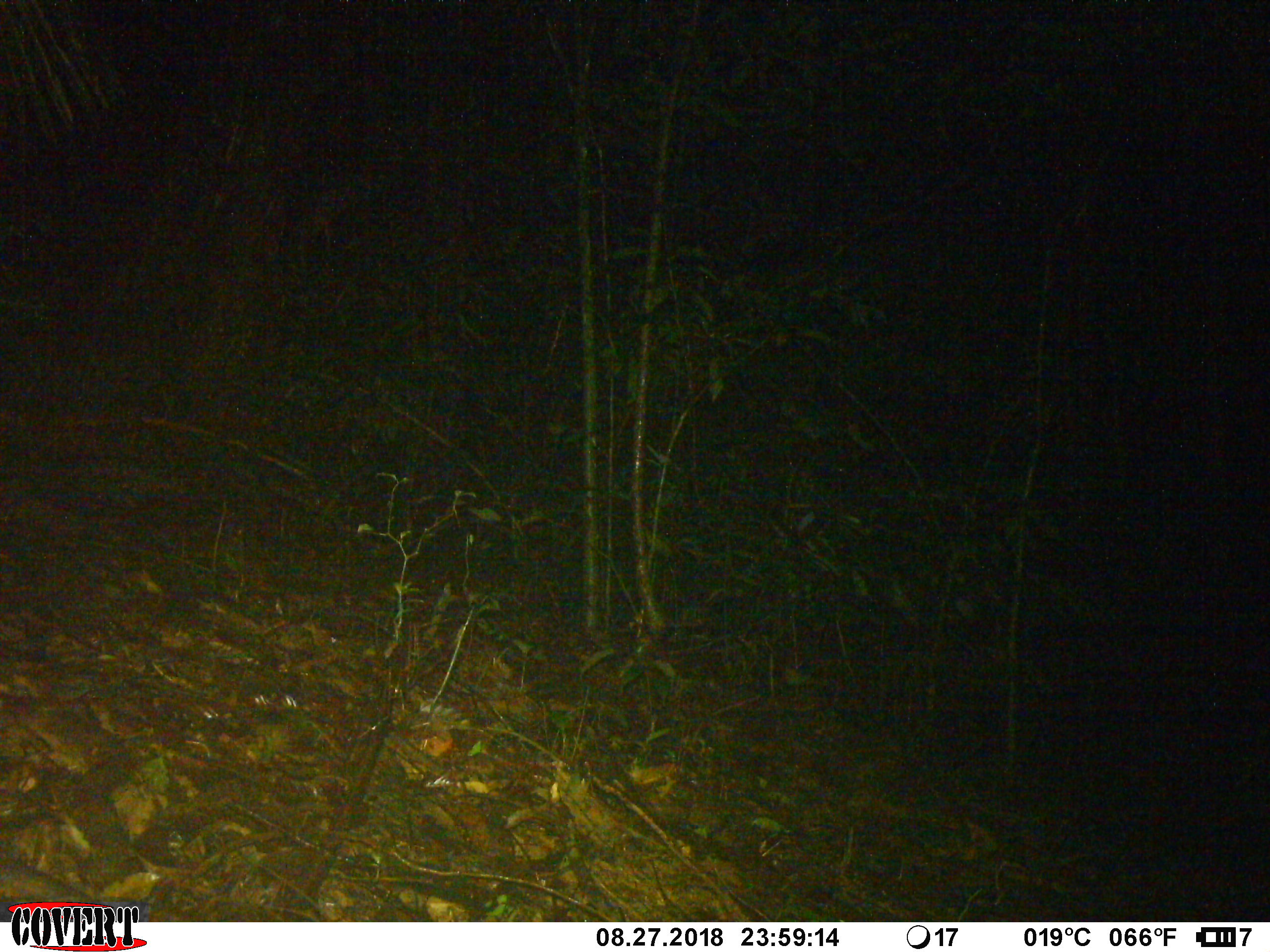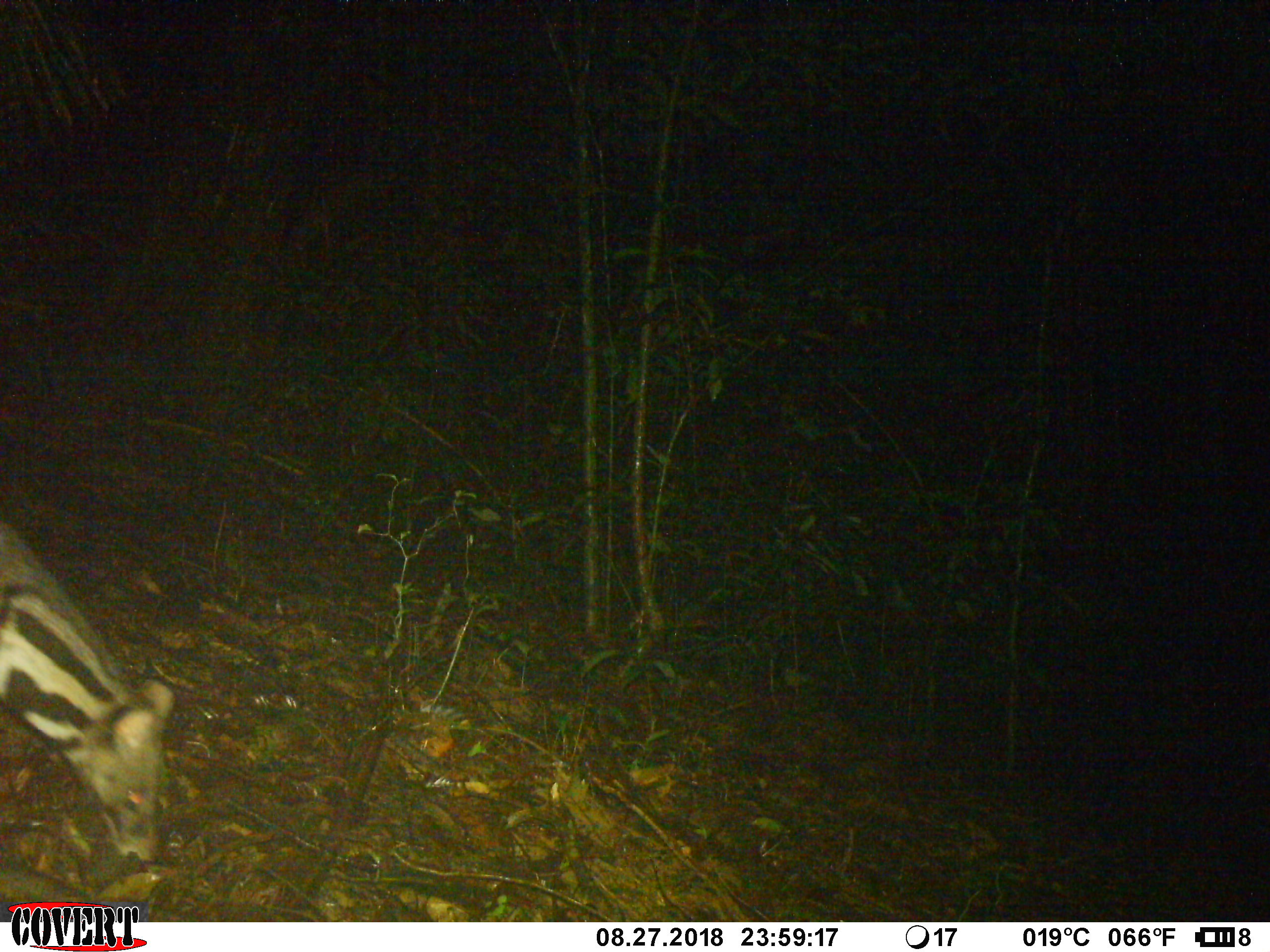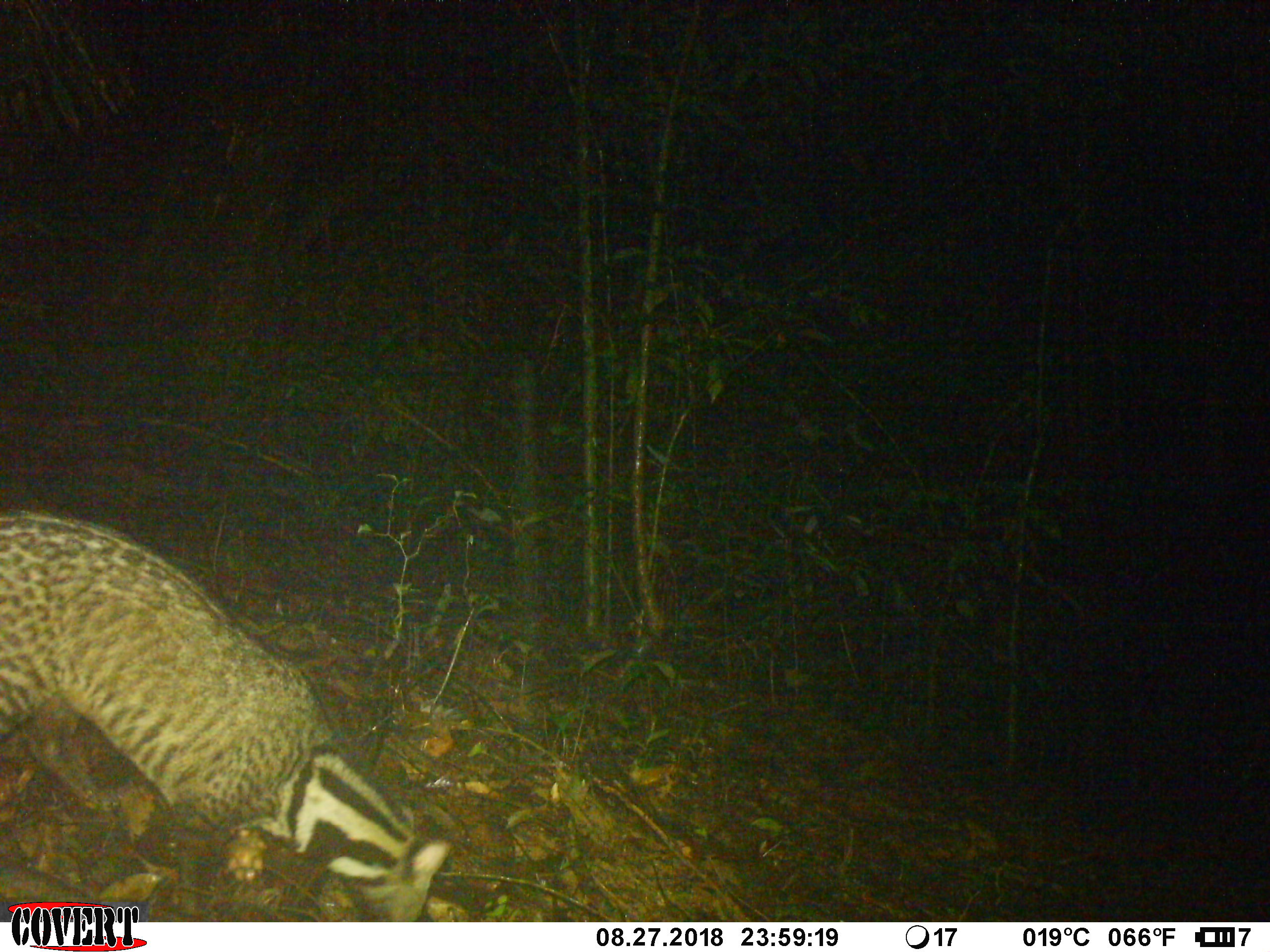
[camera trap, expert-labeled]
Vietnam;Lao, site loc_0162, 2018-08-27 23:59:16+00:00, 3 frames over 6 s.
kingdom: Animalia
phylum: Chordata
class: Mammalia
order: Carnivora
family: Viverridae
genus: Viverra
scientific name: Viverra zibetha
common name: large indian civet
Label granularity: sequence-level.